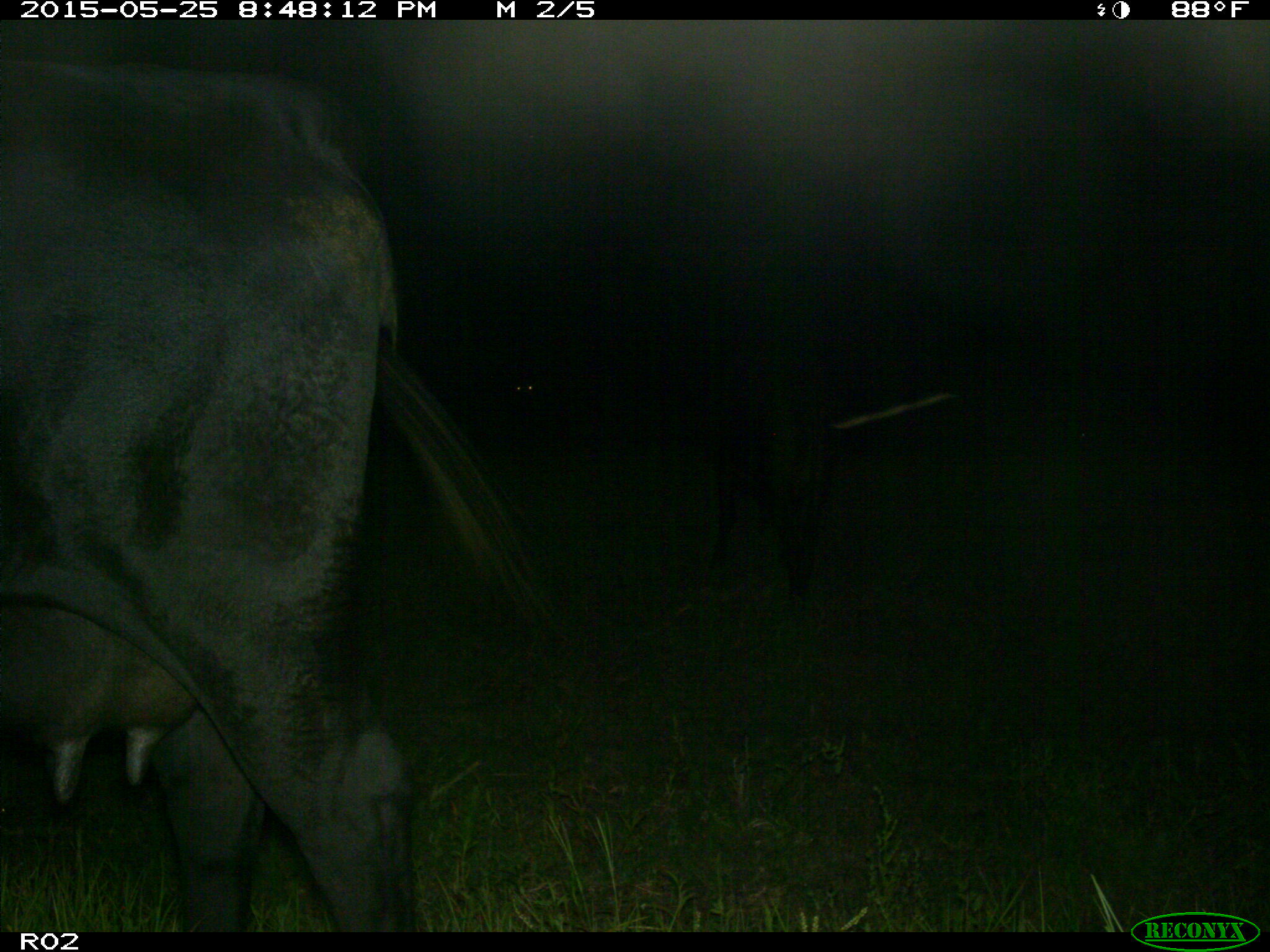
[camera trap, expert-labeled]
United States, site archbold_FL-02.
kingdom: Animalia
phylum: Chordata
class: Mammalia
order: Artiodactyla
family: Bovidae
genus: Bos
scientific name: Bos taurus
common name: domestic cow